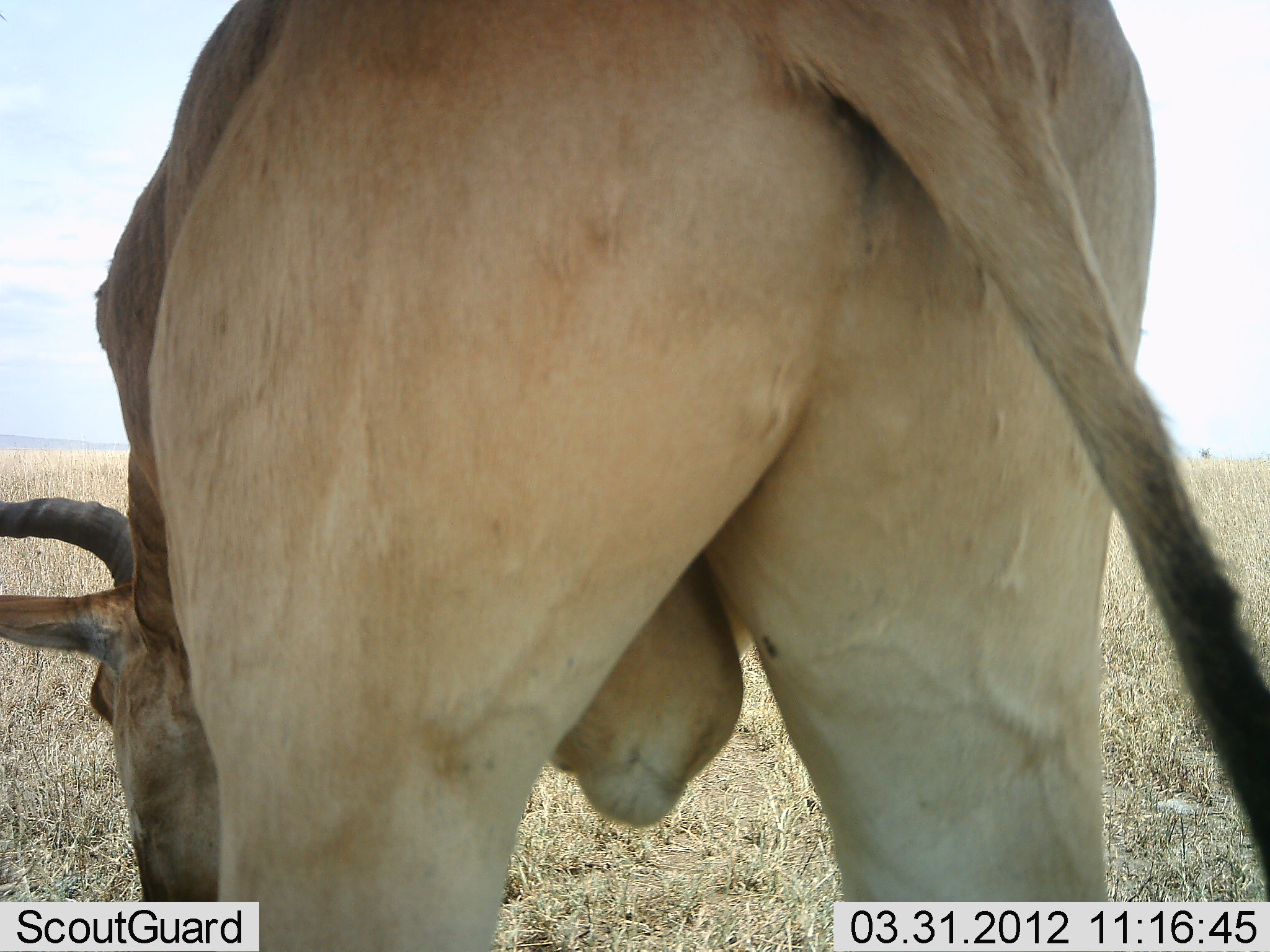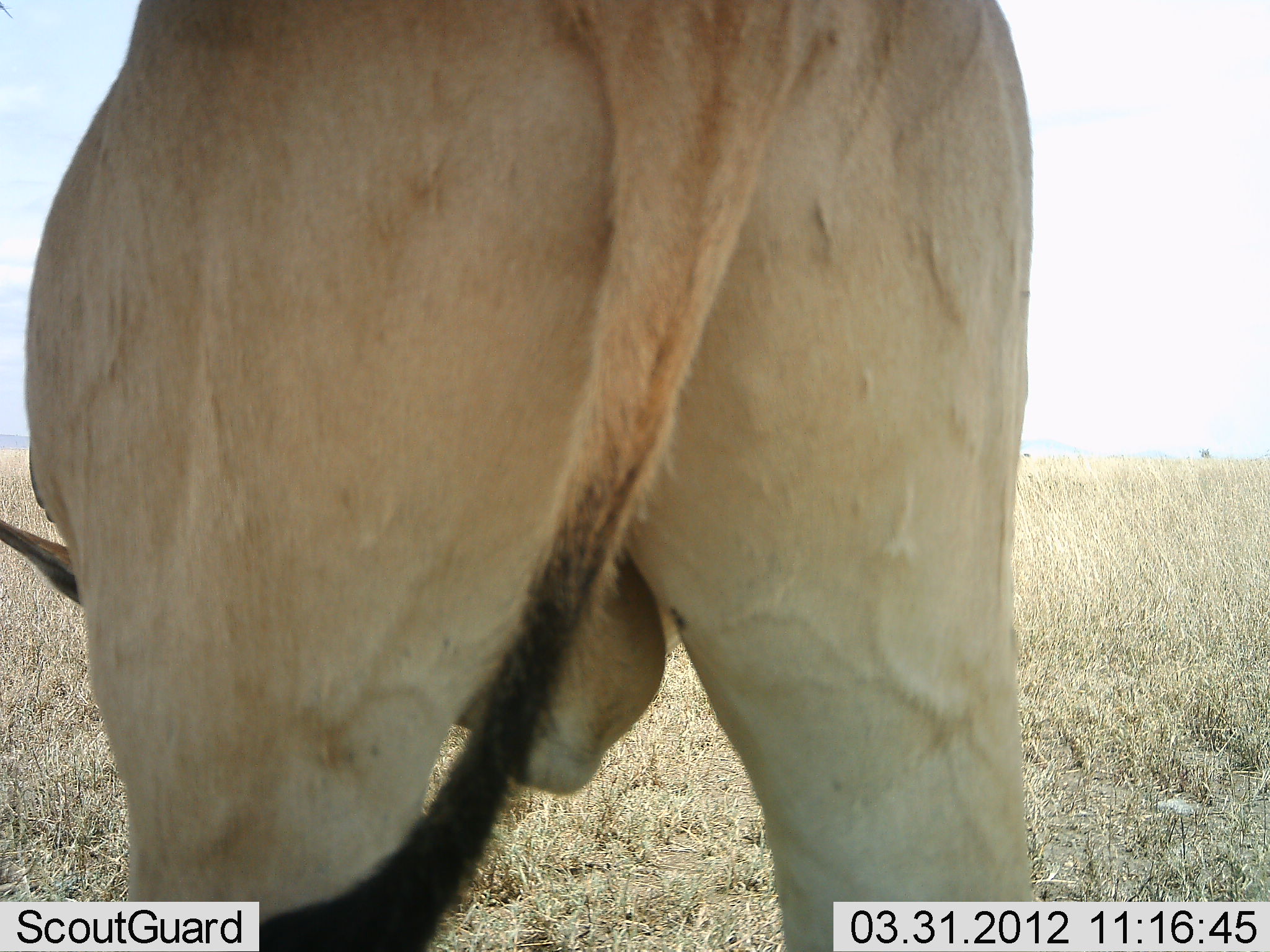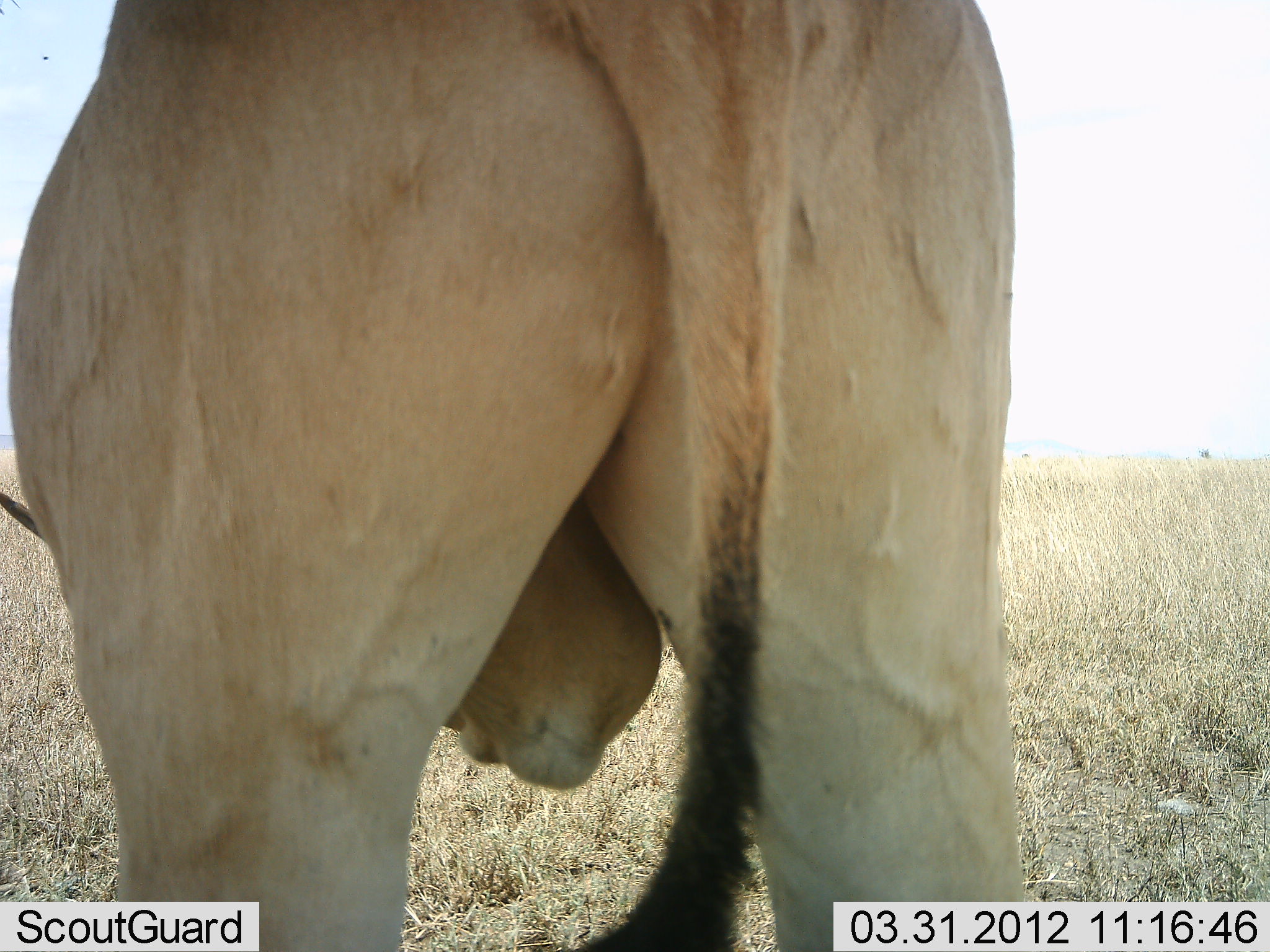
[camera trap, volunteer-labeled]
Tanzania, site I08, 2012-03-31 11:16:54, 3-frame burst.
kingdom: Animalia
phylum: Chordata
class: Mammalia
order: Artiodactyla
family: Bovidae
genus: Alcelaphus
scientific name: Alcelaphus buselaphus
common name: hartebeest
Hartebeest (Alcelaphus buselaphus), count 1. Behavior (volunteer vote fractions): standing 67%, resting 0%, moving 0%, interacting 0%. Young present (vote fraction): 0%. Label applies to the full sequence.